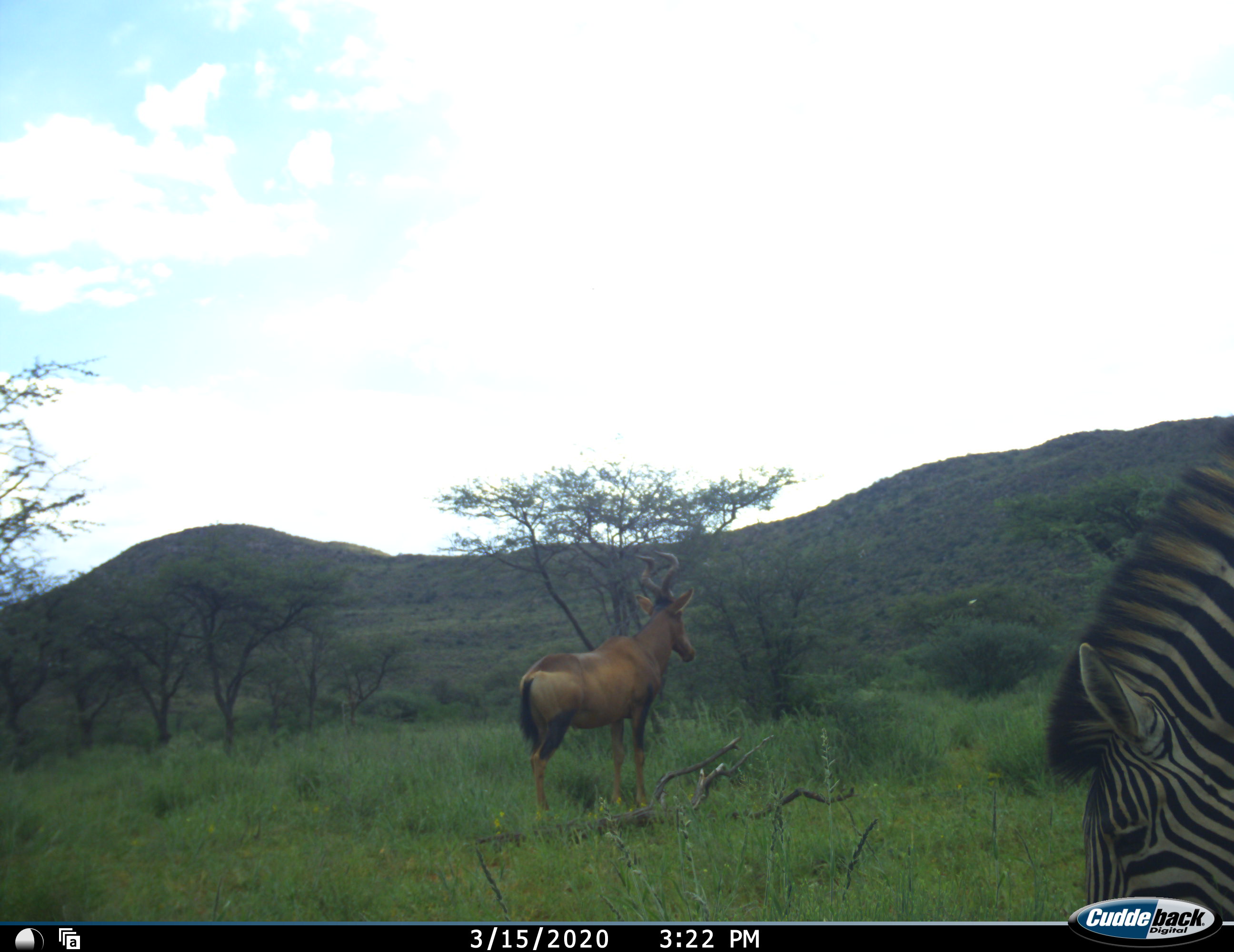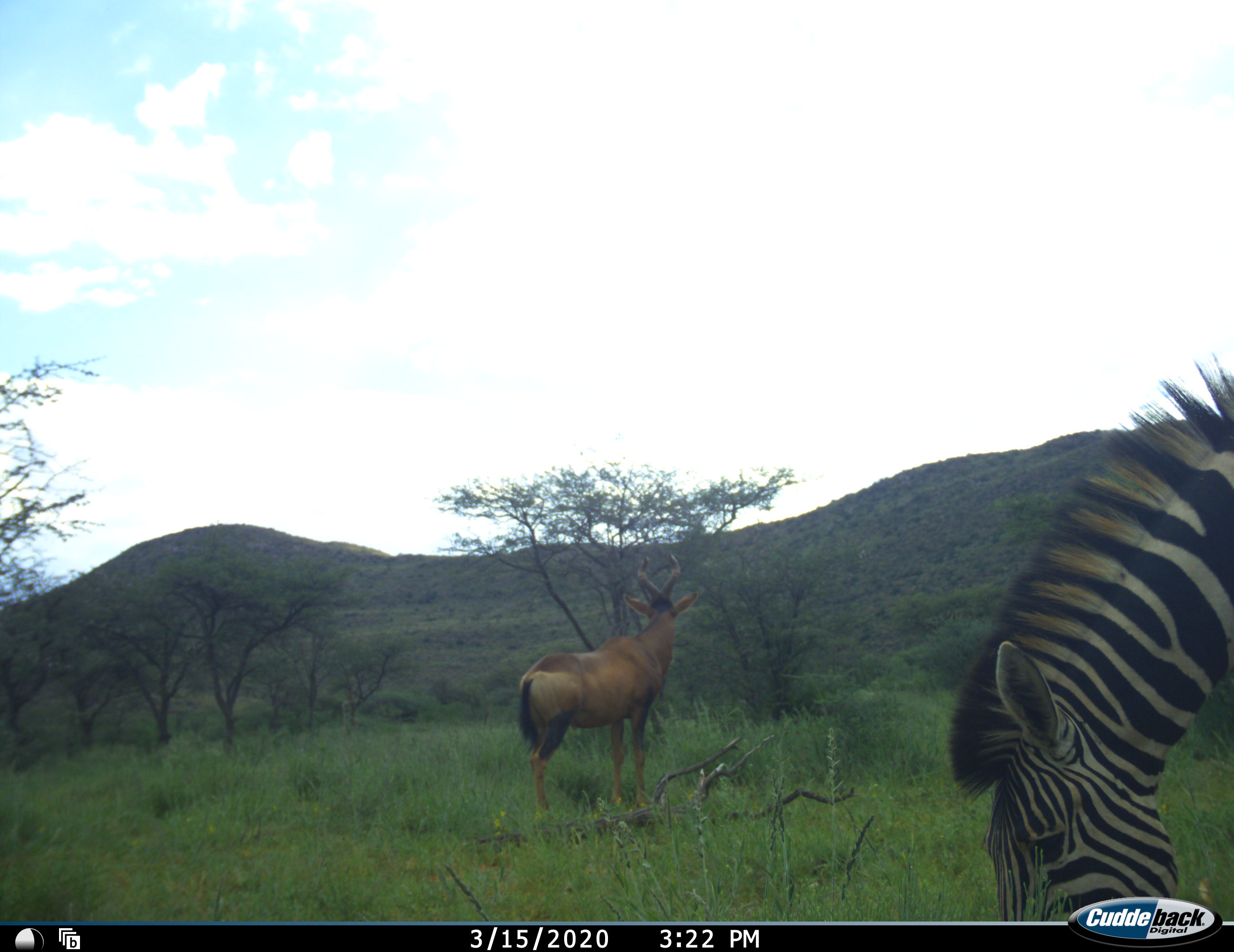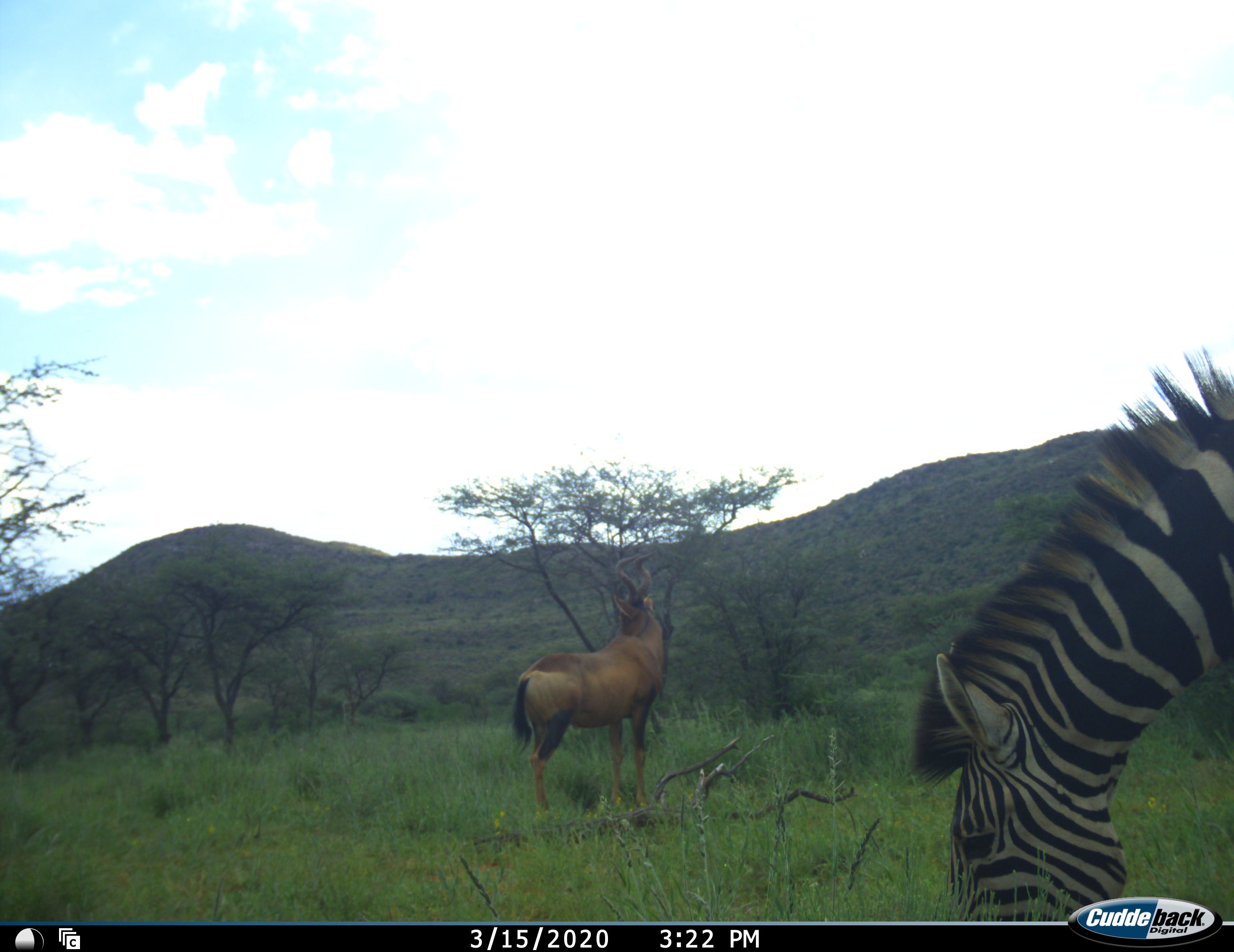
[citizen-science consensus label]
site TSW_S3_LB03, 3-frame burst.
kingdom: Animalia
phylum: Chordata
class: Mammalia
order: Artiodactyla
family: Bovidae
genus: Alcelaphus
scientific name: Alcelaphus buselaphus caama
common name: red hartebeest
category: hartebeestred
Hartebeestred (red hartebeest) (Alcelaphus buselaphus caama), count 1. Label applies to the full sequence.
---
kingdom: Animalia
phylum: Chordata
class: Mammalia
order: Perissodactyla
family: Equidae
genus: Equus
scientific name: Equus quagga burchellii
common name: burchell's zebra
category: zebraburchells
Zebraburchells (burchell's zebra) (Equus quagga burchellii), count 1. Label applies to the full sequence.